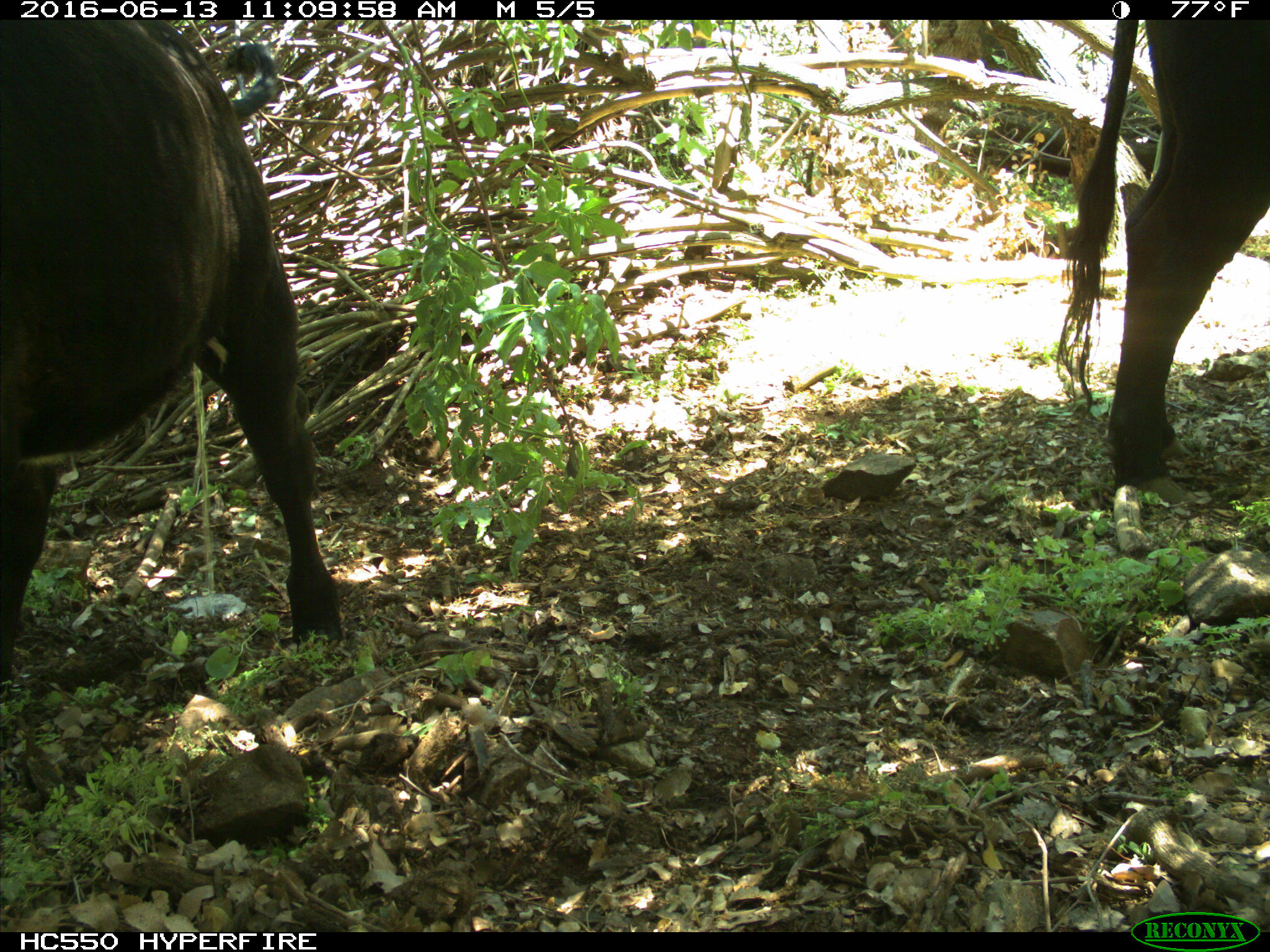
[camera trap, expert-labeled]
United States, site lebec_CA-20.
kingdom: Animalia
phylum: Chordata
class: Mammalia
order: Artiodactyla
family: Bovidae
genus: Bos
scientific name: Bos taurus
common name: domestic cow